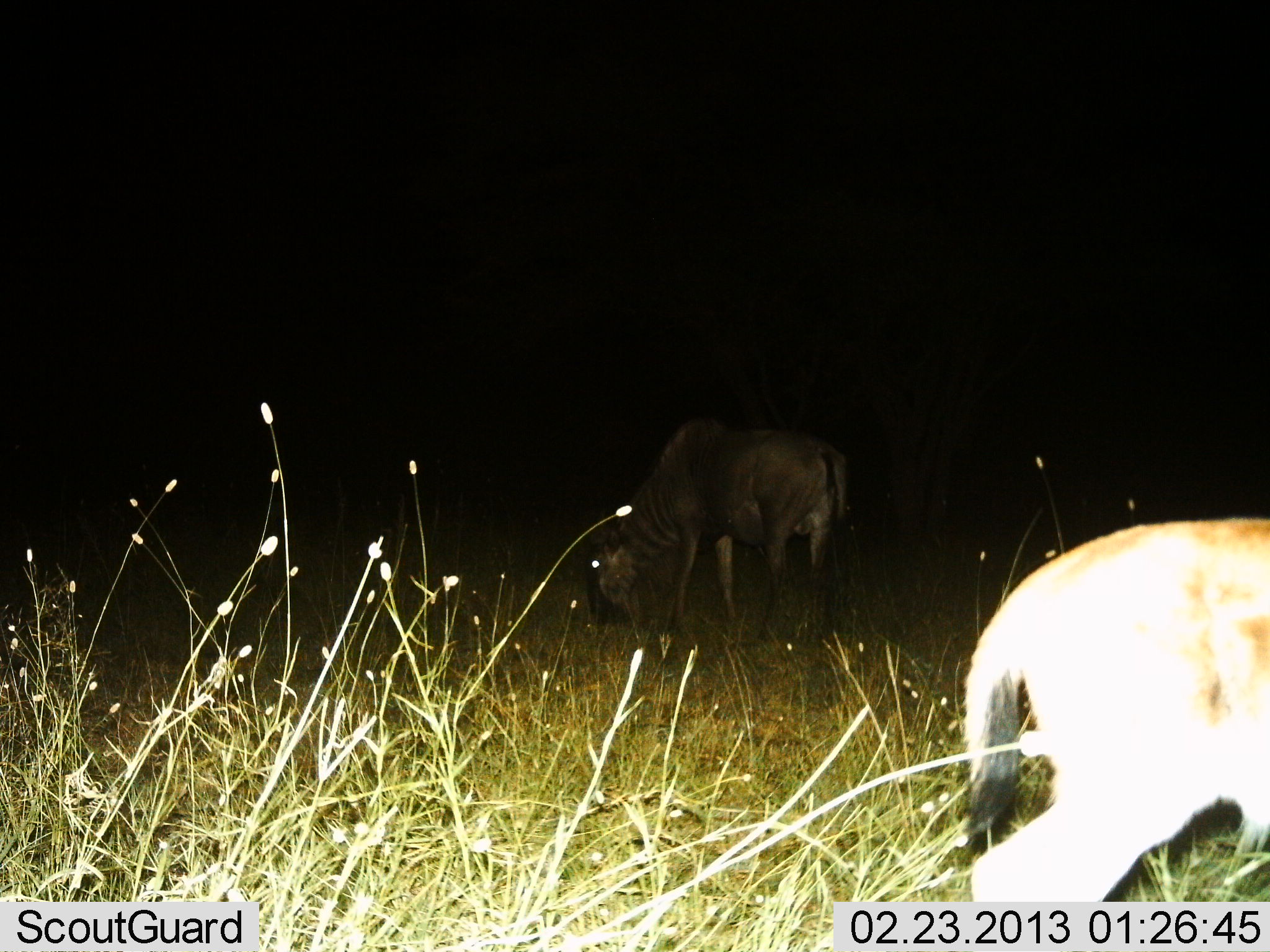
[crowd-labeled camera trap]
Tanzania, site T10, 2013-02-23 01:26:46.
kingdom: Animalia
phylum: Chordata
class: Mammalia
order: Artiodactyla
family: Bovidae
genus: Connochaetes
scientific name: Connochaetes taurinus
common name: blue wildebeest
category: wildebeest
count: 2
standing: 37%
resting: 0%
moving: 11%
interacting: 0%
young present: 21%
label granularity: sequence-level